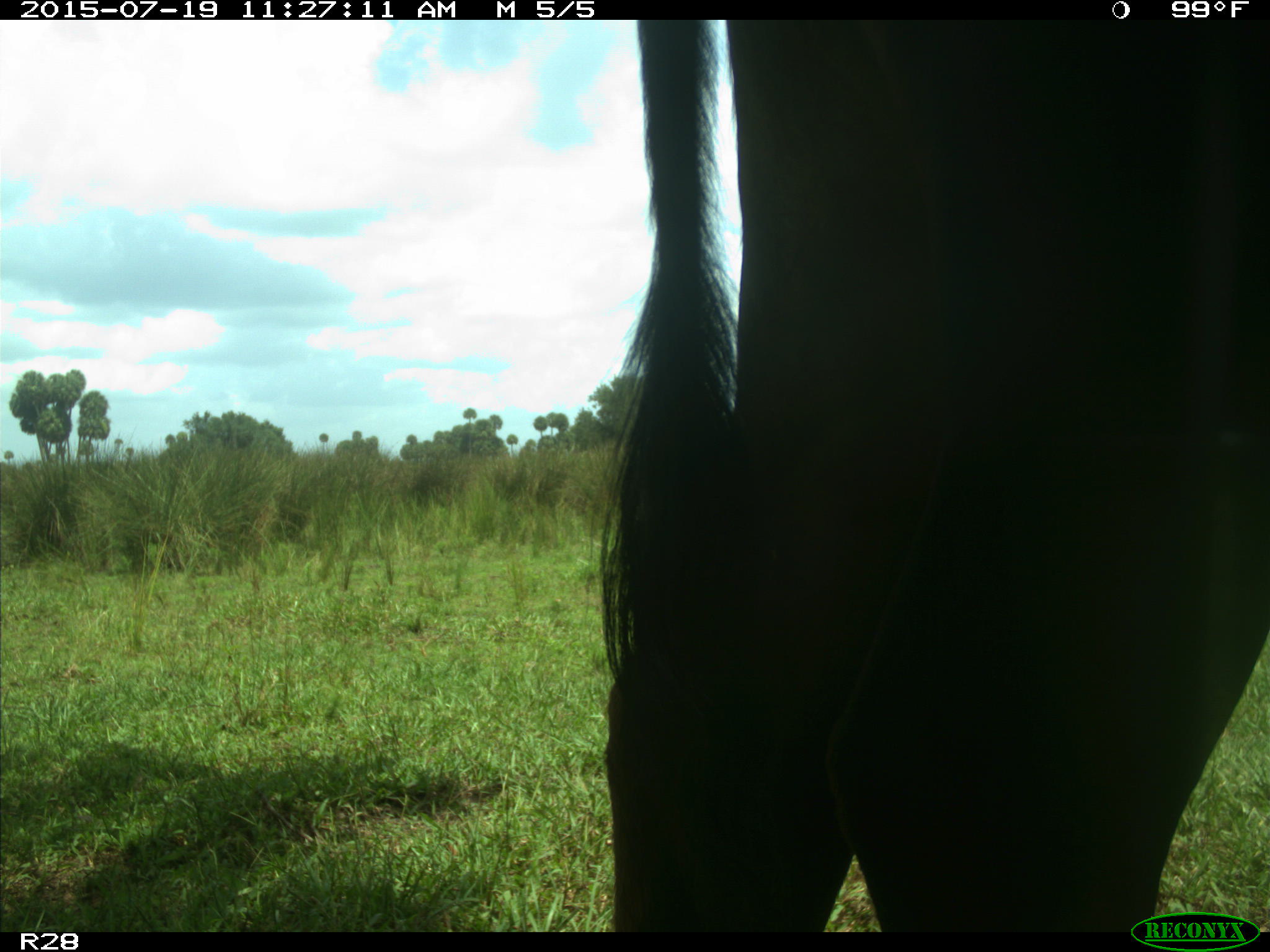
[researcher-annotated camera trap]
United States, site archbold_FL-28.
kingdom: Animalia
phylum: Chordata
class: Mammalia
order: Artiodactyla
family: Bovidae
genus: Bos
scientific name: Bos taurus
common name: domestic cow